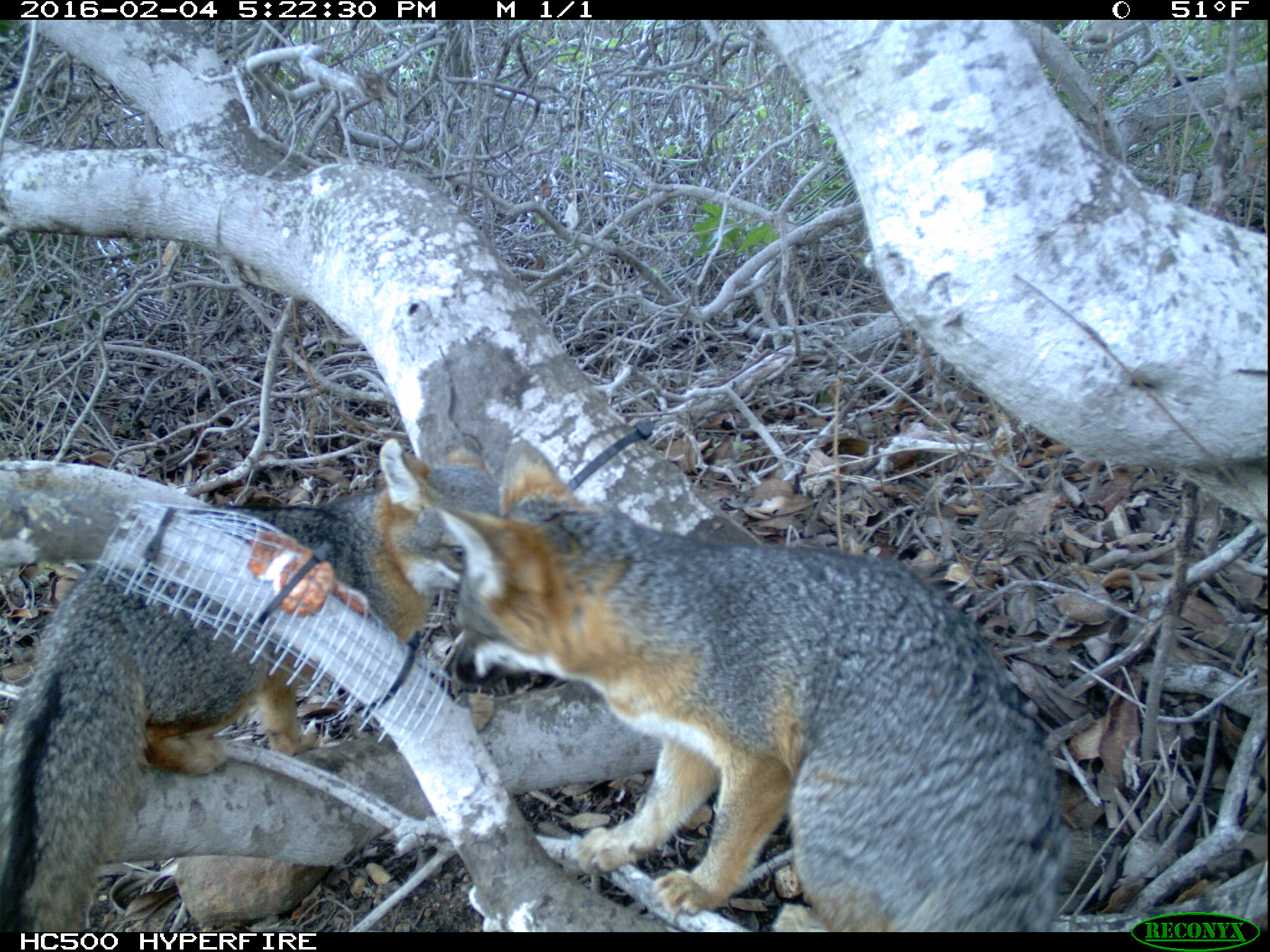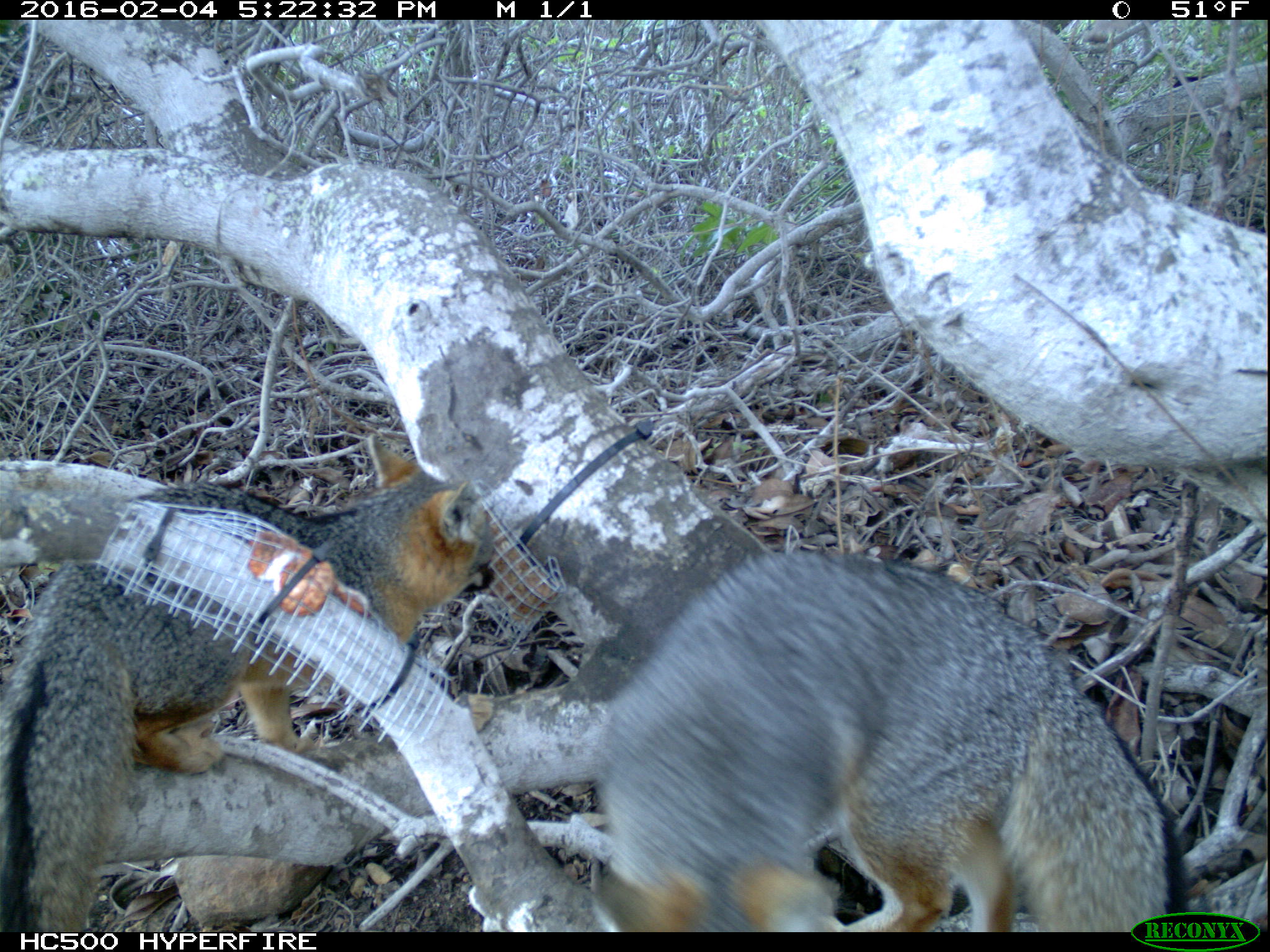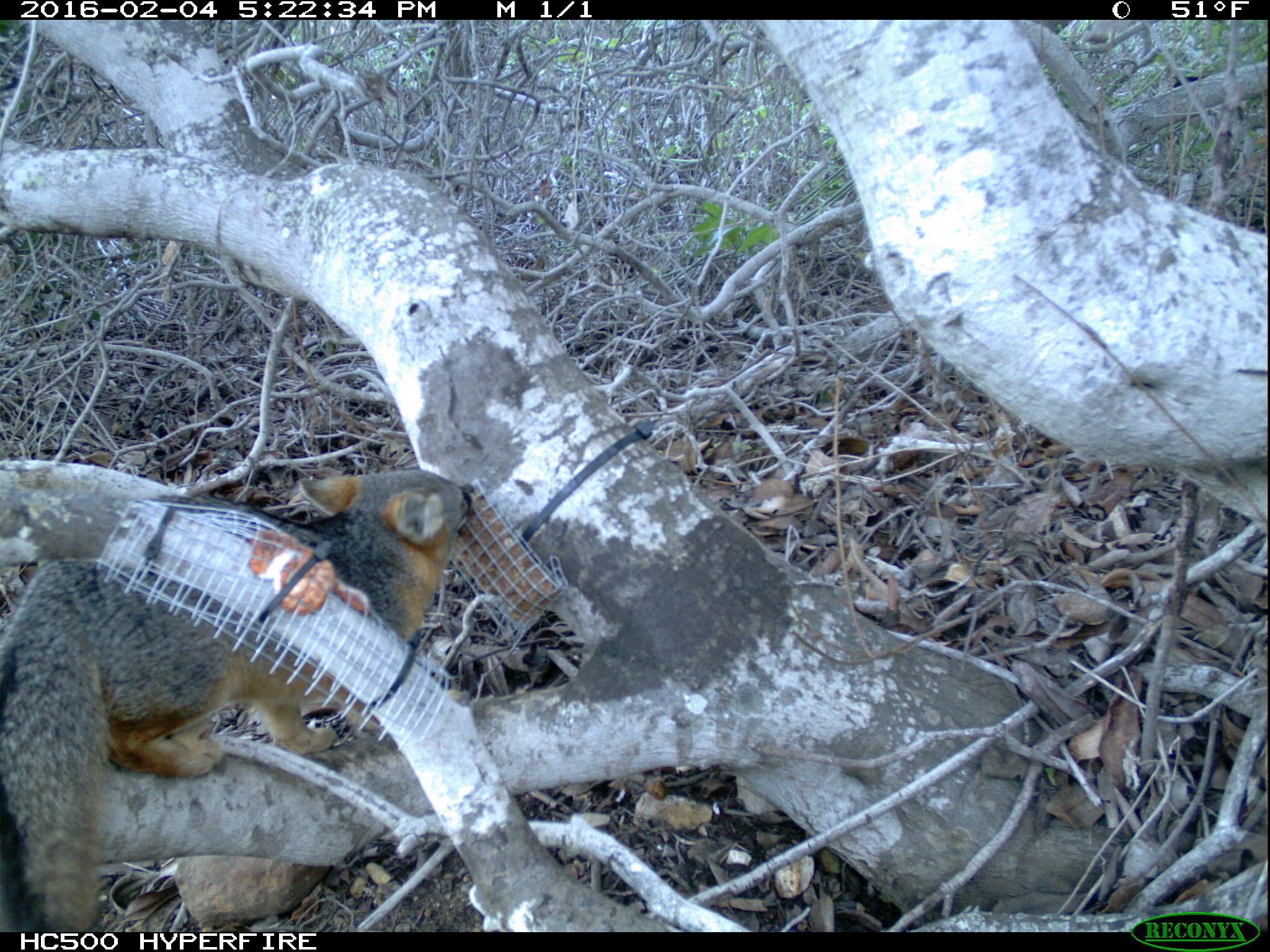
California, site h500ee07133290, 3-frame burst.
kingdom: Animalia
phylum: Chordata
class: Mammalia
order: Carnivora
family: Canidae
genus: Urocyon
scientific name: Urocyon littoralis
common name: island fox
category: fox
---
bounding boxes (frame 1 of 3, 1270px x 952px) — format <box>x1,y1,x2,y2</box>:
fox: <box>419,438,1062,931</box>; <box>0,433,500,933</box>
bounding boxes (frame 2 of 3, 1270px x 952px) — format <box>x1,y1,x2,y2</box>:
fox: <box>0,433,498,930</box>; <box>574,547,1186,930</box>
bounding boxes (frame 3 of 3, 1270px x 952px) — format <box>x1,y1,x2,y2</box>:
fox: <box>0,466,478,932</box>